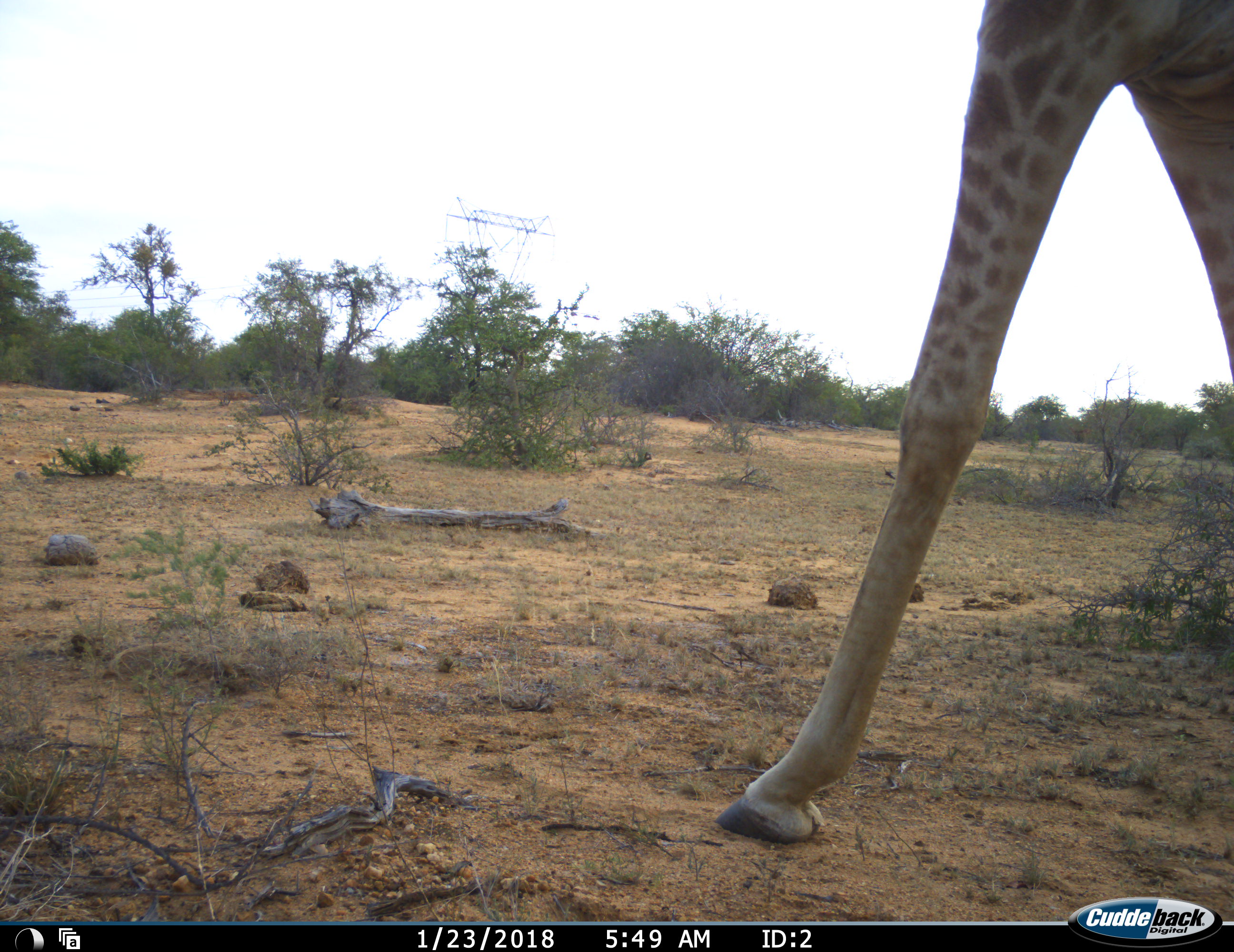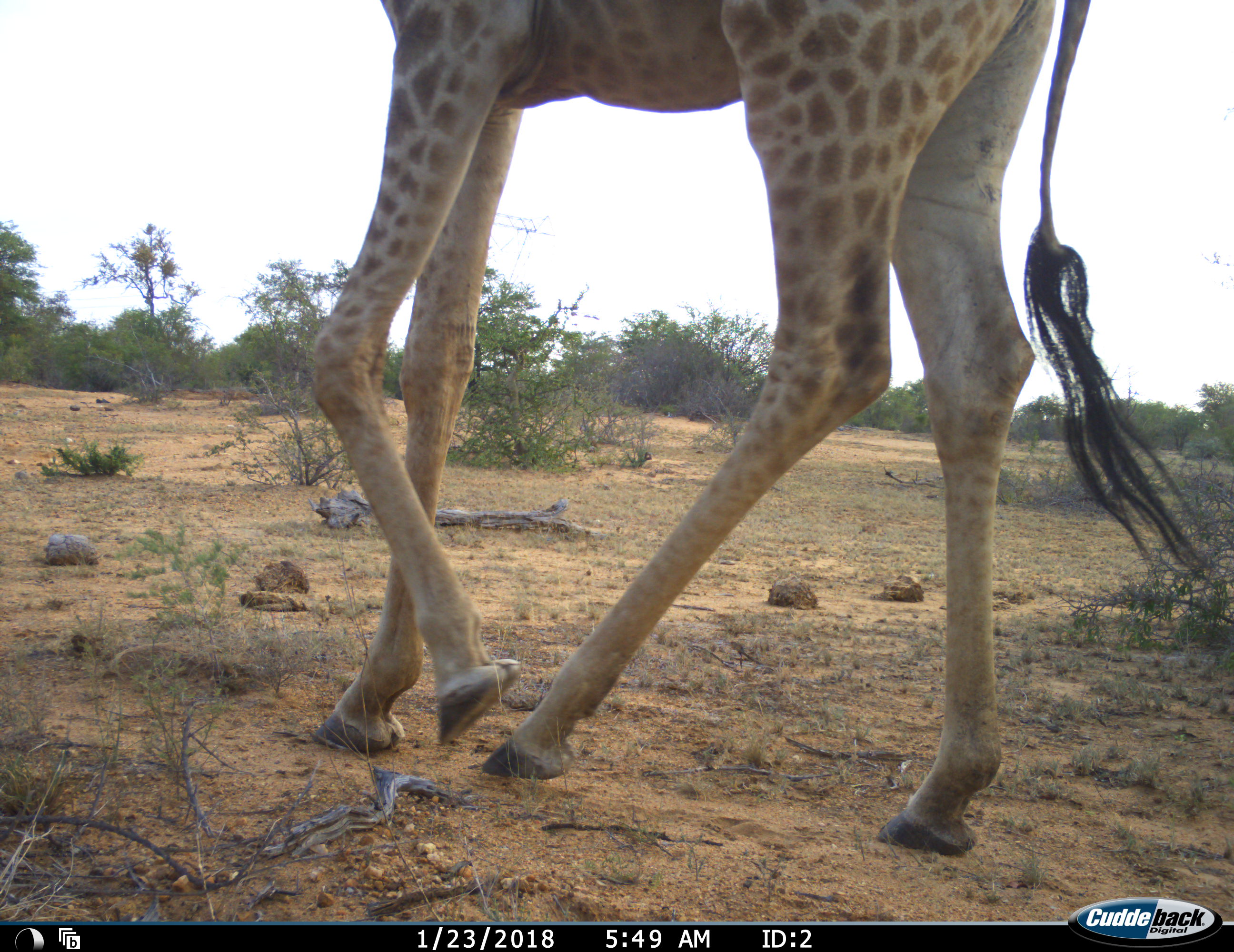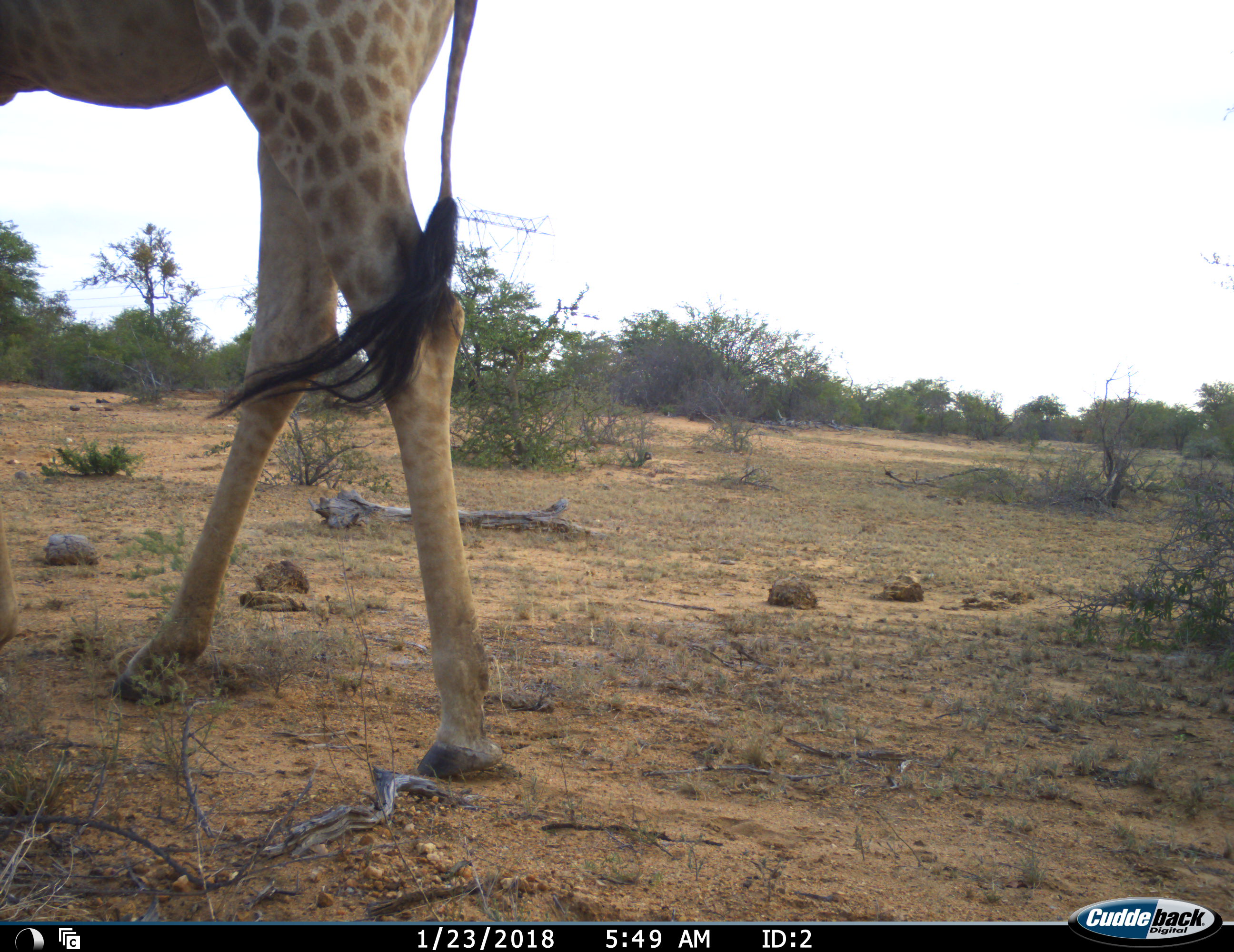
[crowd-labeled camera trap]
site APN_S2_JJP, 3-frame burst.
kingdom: Animalia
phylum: Chordata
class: Mammalia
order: Artiodactyla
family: Giraffidae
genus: Giraffa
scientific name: Giraffa camelopardalis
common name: giraffe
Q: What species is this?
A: Giraffe (Giraffa camelopardalis).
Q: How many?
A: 1.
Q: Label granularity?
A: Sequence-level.